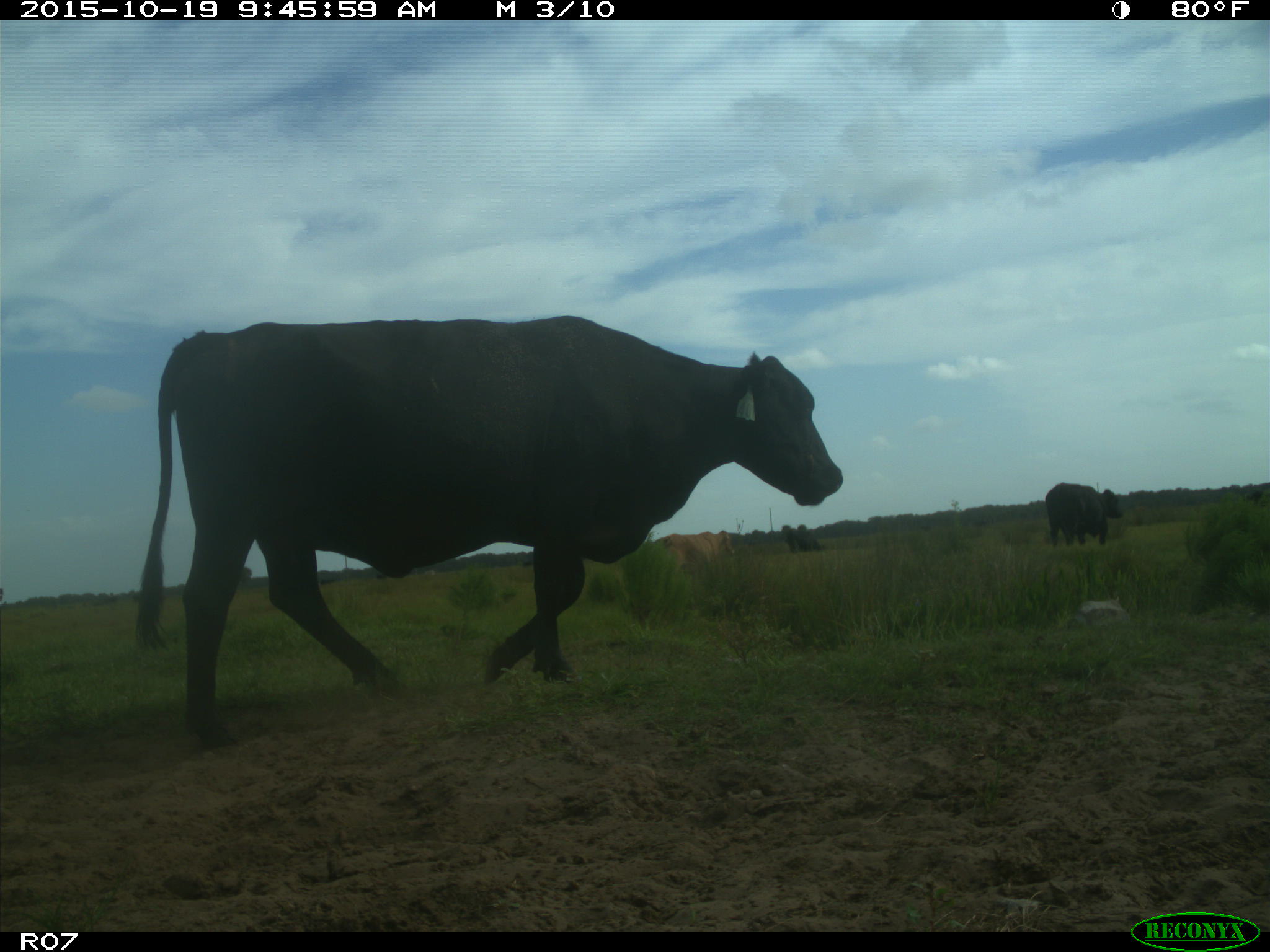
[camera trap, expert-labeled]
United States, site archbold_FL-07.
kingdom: Animalia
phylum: Chordata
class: Mammalia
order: Artiodactyla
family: Bovidae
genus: Bos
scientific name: Bos taurus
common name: domestic cow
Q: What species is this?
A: Bos taurus (domestic cow).